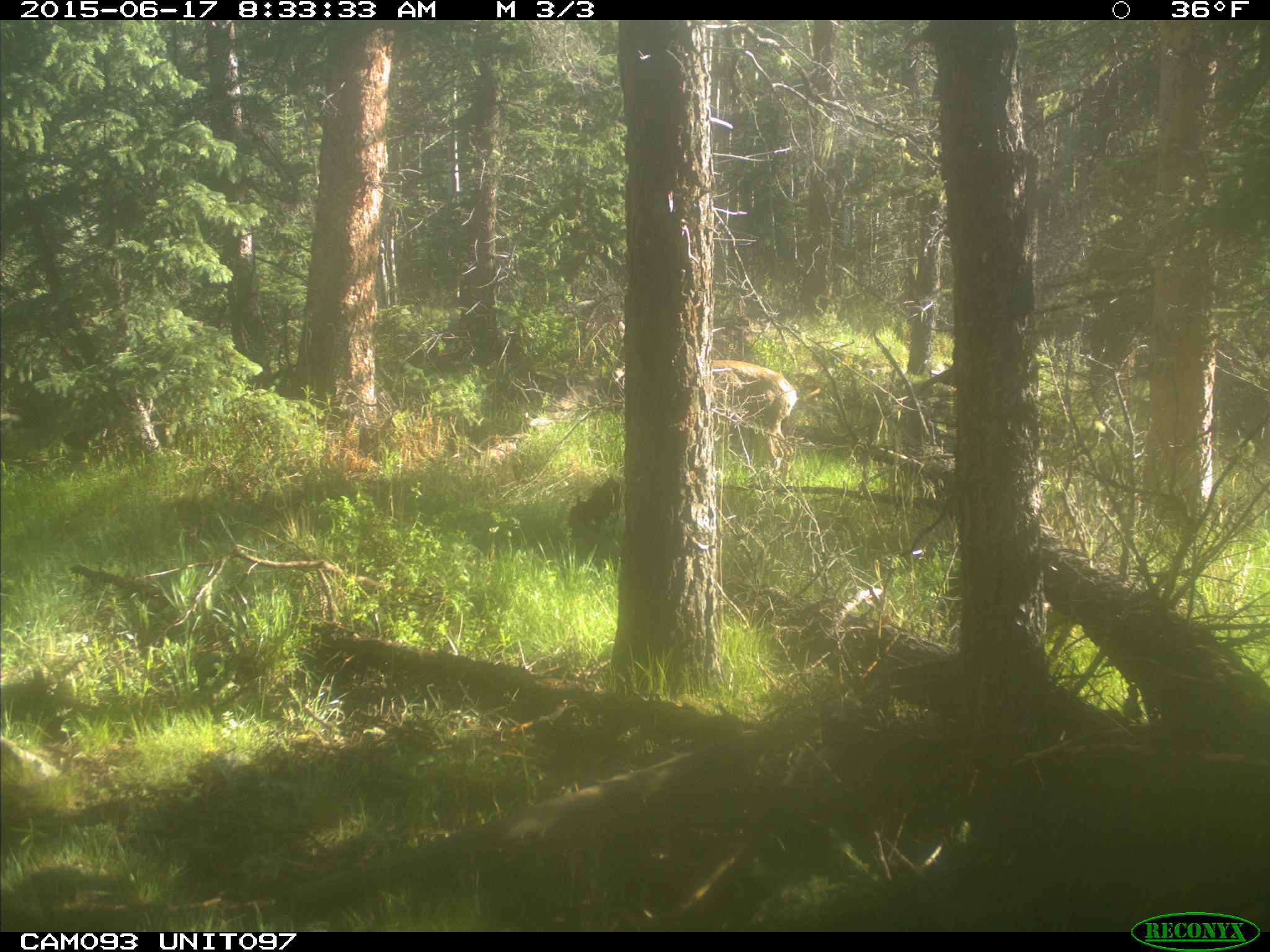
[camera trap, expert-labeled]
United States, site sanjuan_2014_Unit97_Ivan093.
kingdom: Animalia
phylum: Chordata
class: Mammalia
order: Artiodactyla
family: Cervidae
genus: Odocoileus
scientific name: Odocoileus hemionus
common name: mule deer